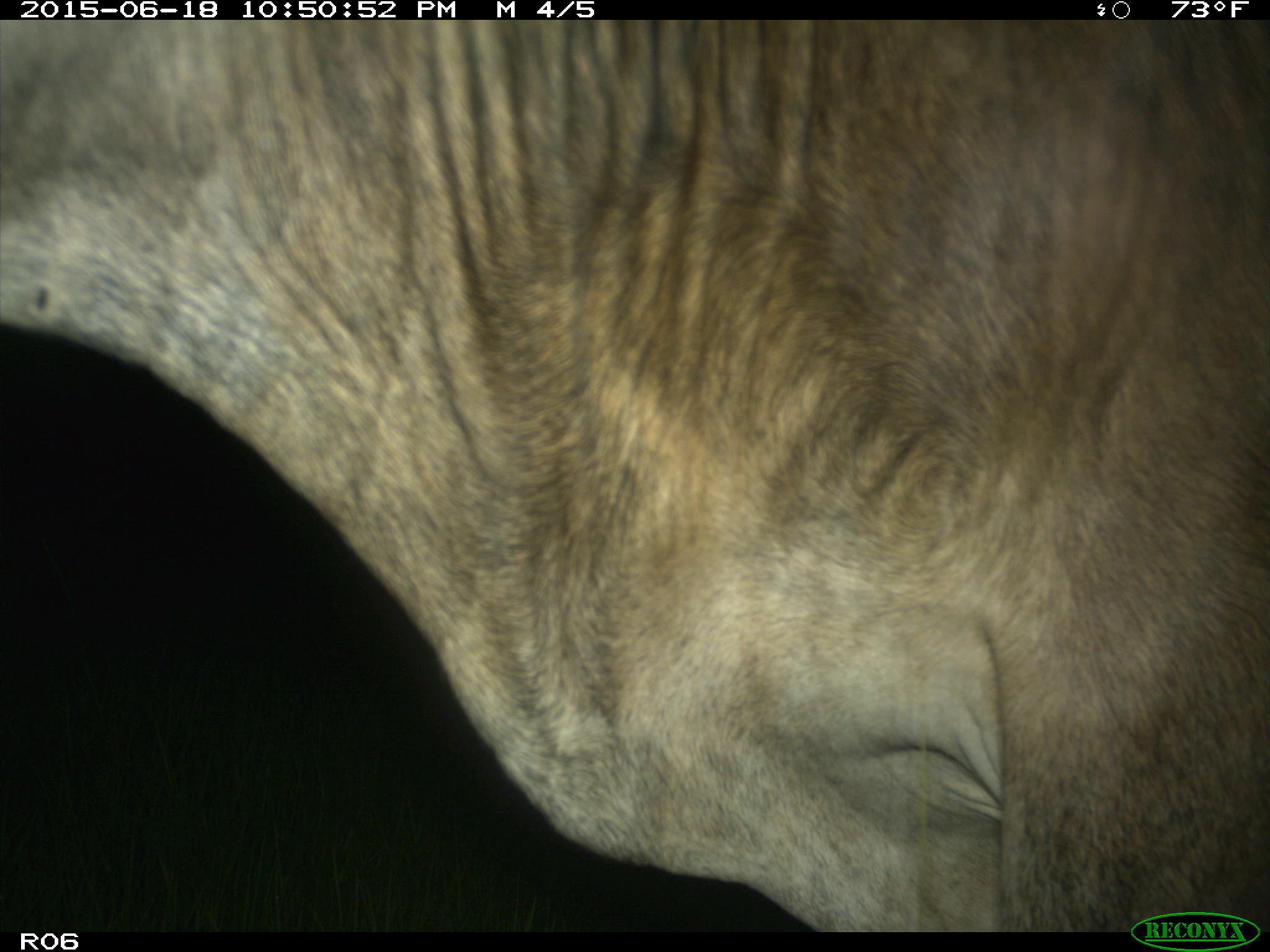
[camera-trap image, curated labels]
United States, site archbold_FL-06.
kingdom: Animalia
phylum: Chordata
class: Mammalia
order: Artiodactyla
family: Bovidae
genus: Bos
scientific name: Bos taurus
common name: domestic cow